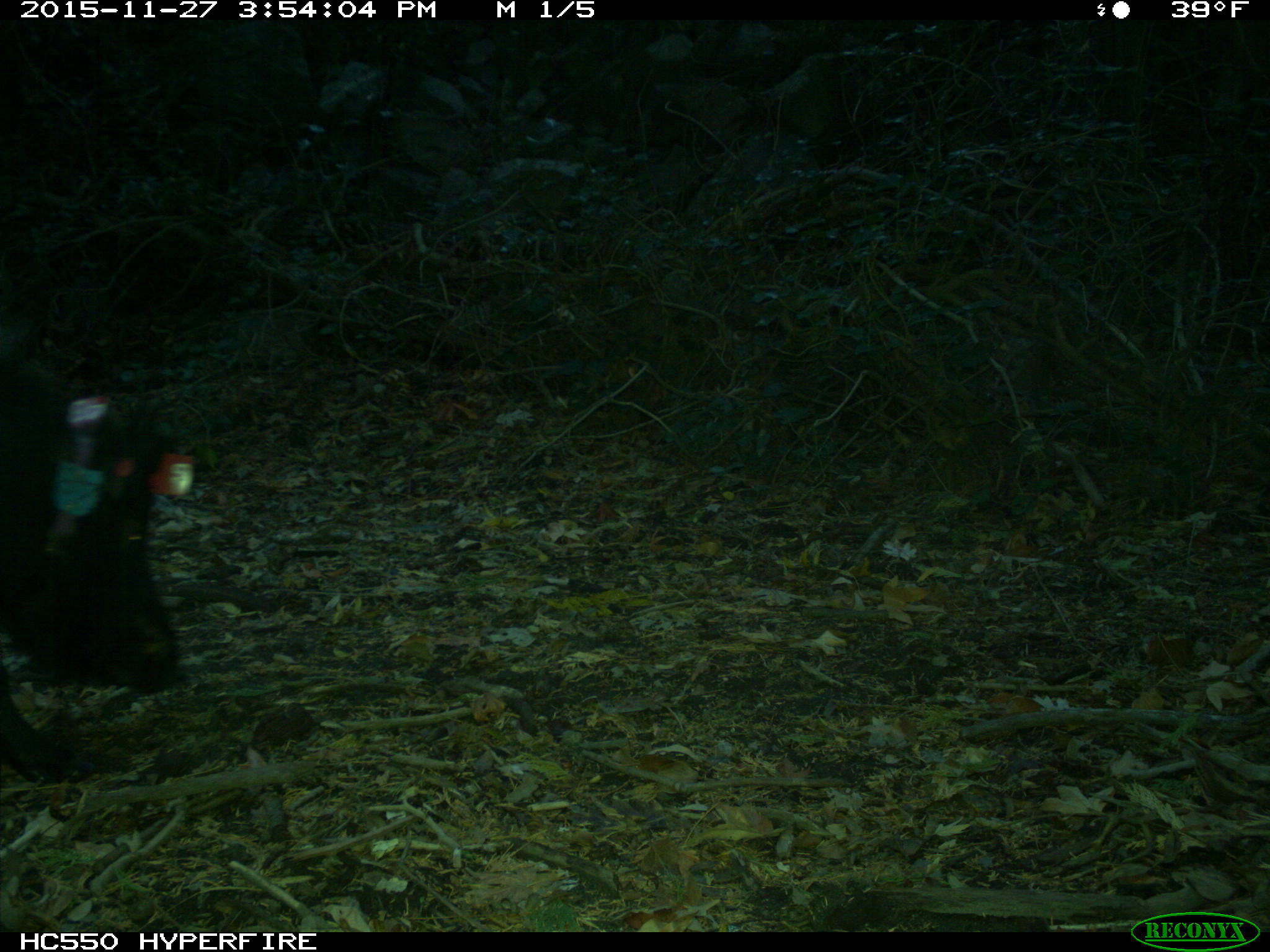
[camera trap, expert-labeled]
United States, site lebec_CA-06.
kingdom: Animalia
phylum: Chordata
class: Mammalia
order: Artiodactyla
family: Suidae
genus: Sus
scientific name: Sus scrofa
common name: wild boar